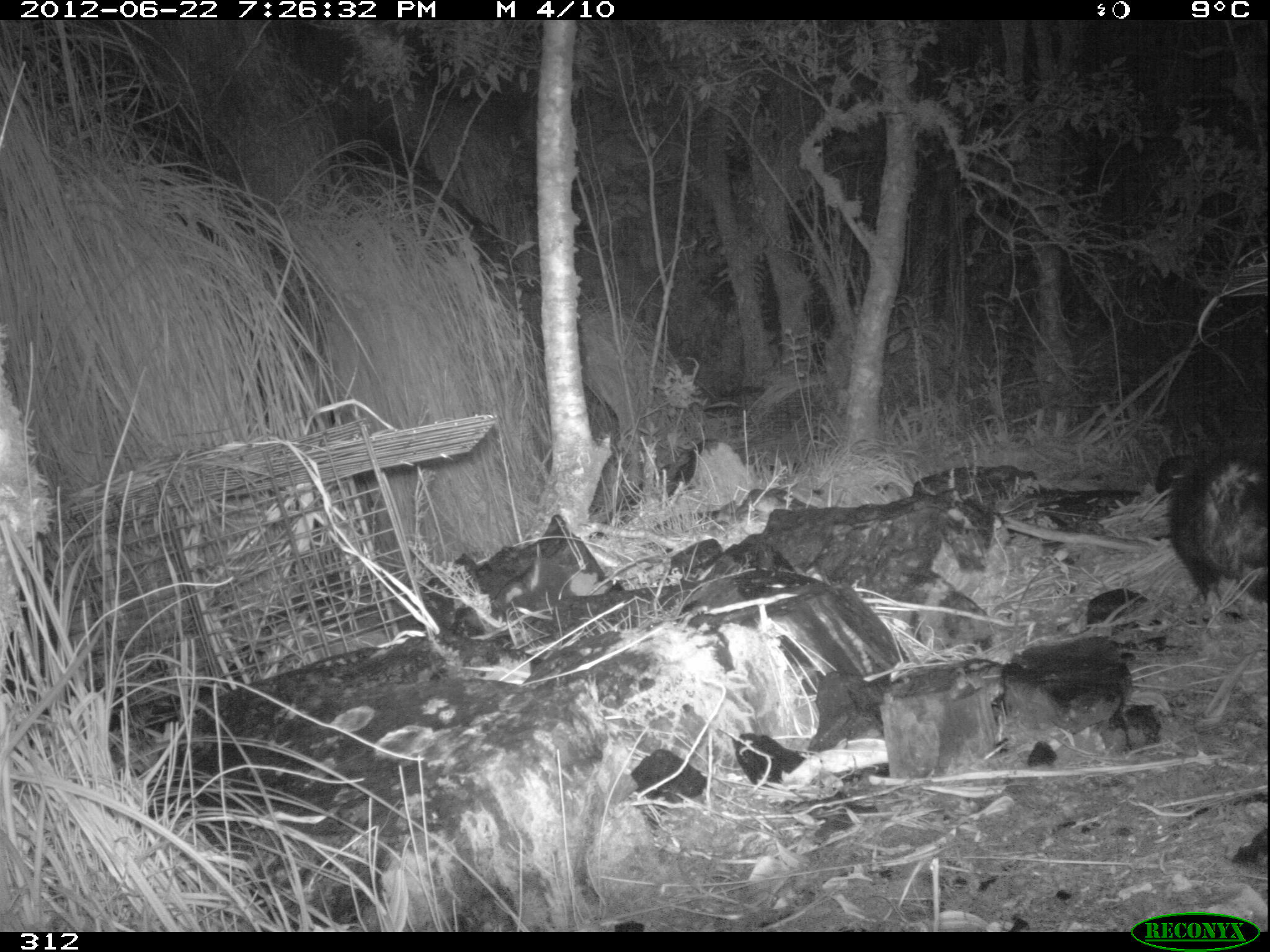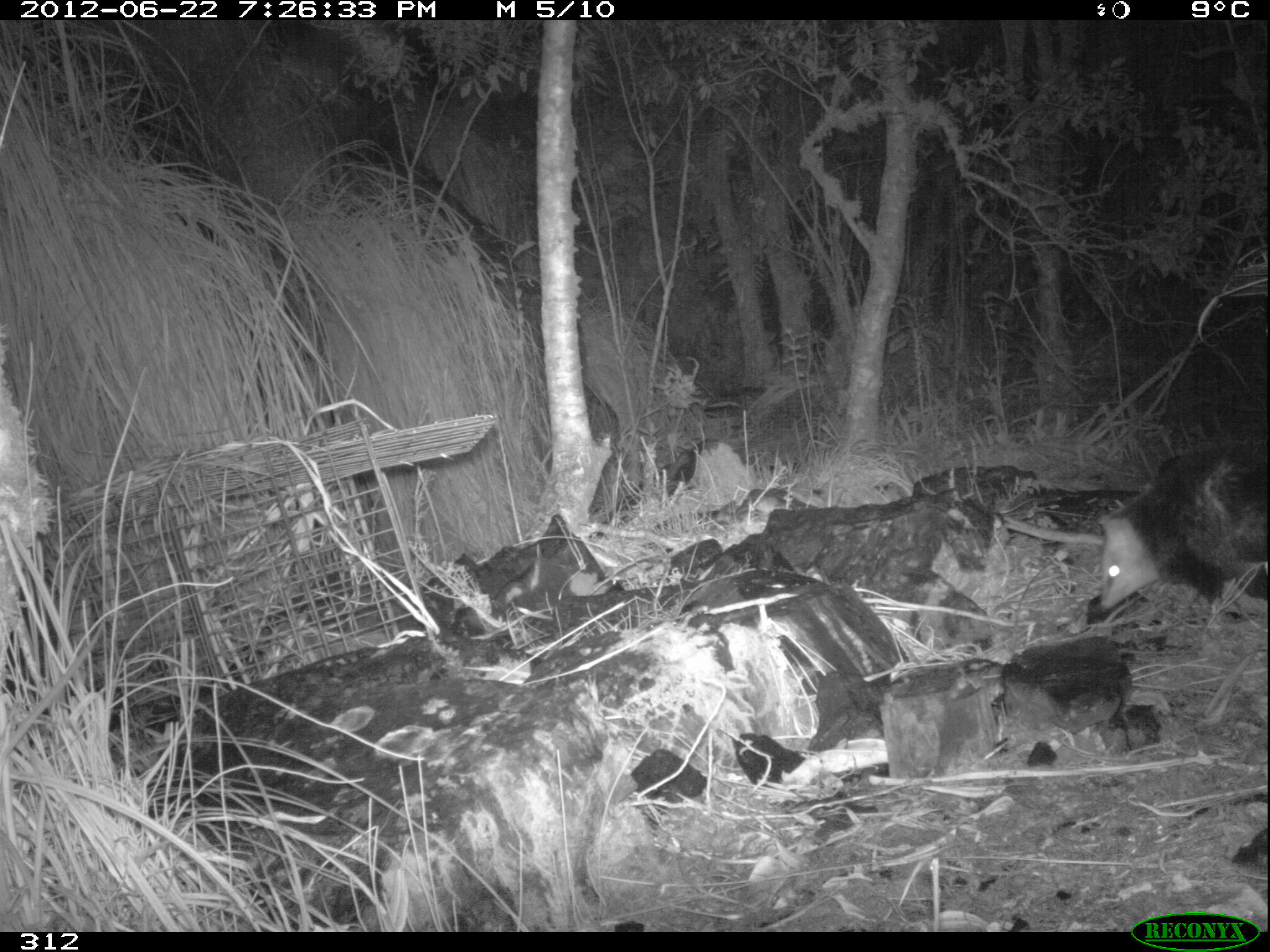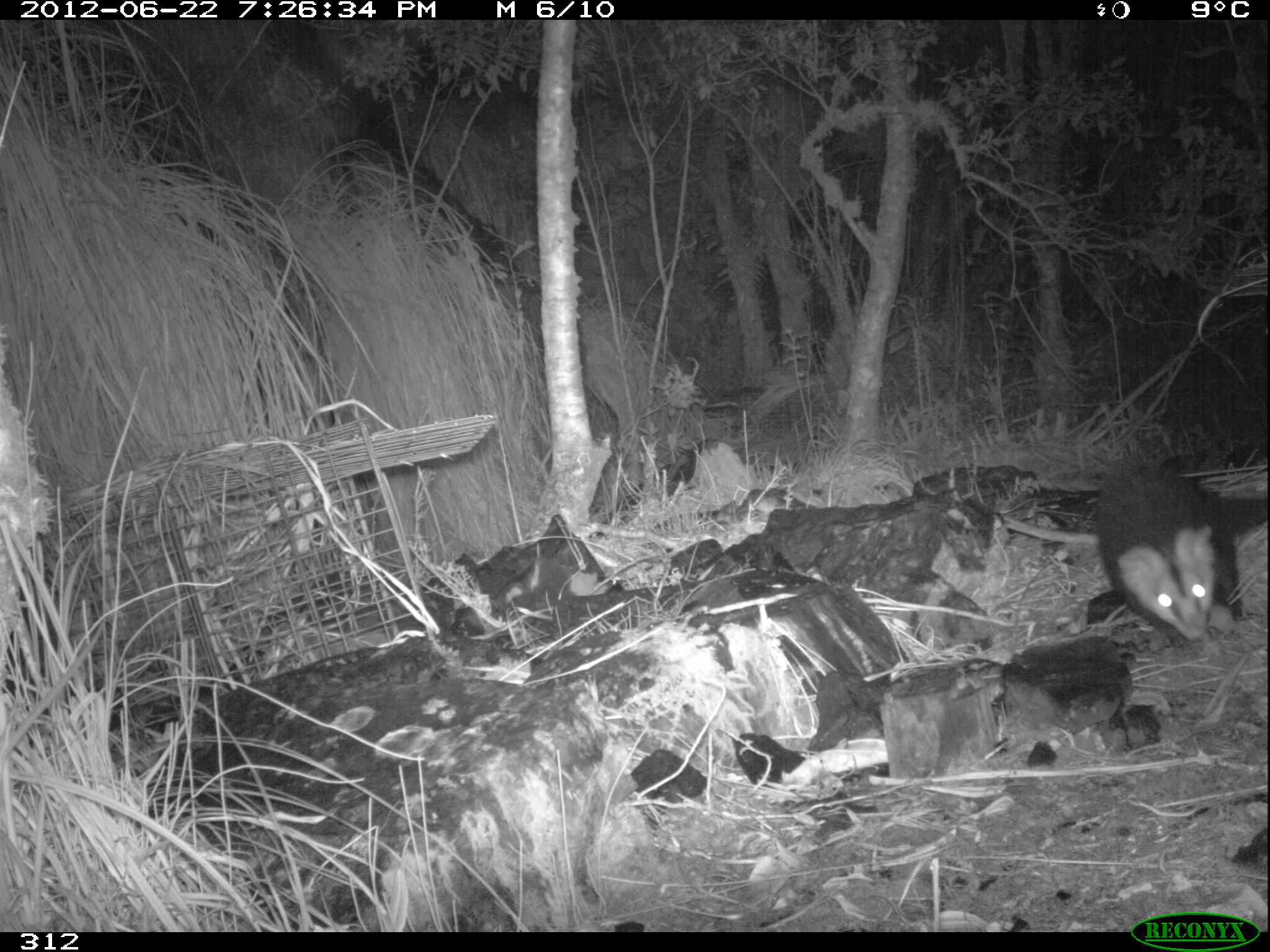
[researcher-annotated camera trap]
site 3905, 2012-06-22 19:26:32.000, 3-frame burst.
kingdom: Animalia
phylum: Chordata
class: Mammalia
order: Didelphimorphia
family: Didelphidae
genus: Didelphis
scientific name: Didelphis pernigra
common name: andean white-eared opossum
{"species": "Didelphis pernigra (andean white-eared opossum)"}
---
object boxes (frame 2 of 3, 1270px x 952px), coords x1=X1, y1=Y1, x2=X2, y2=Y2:
didelphis pernigra: x1=1095, y1=445, x2=1270, y2=625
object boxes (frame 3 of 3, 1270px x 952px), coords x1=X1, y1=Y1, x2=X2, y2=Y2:
didelphis pernigra: x1=1086, y1=457, x2=1270, y2=647